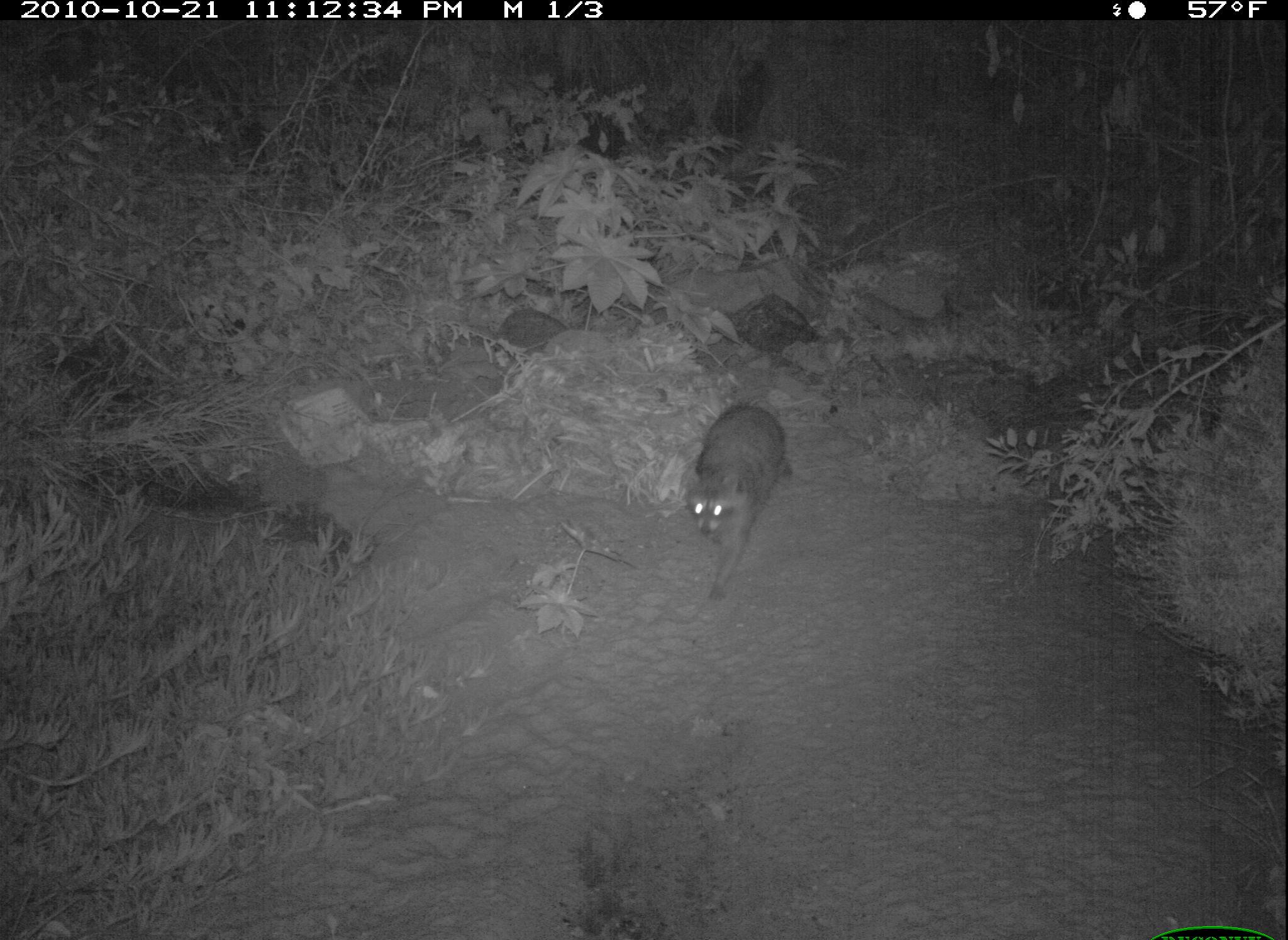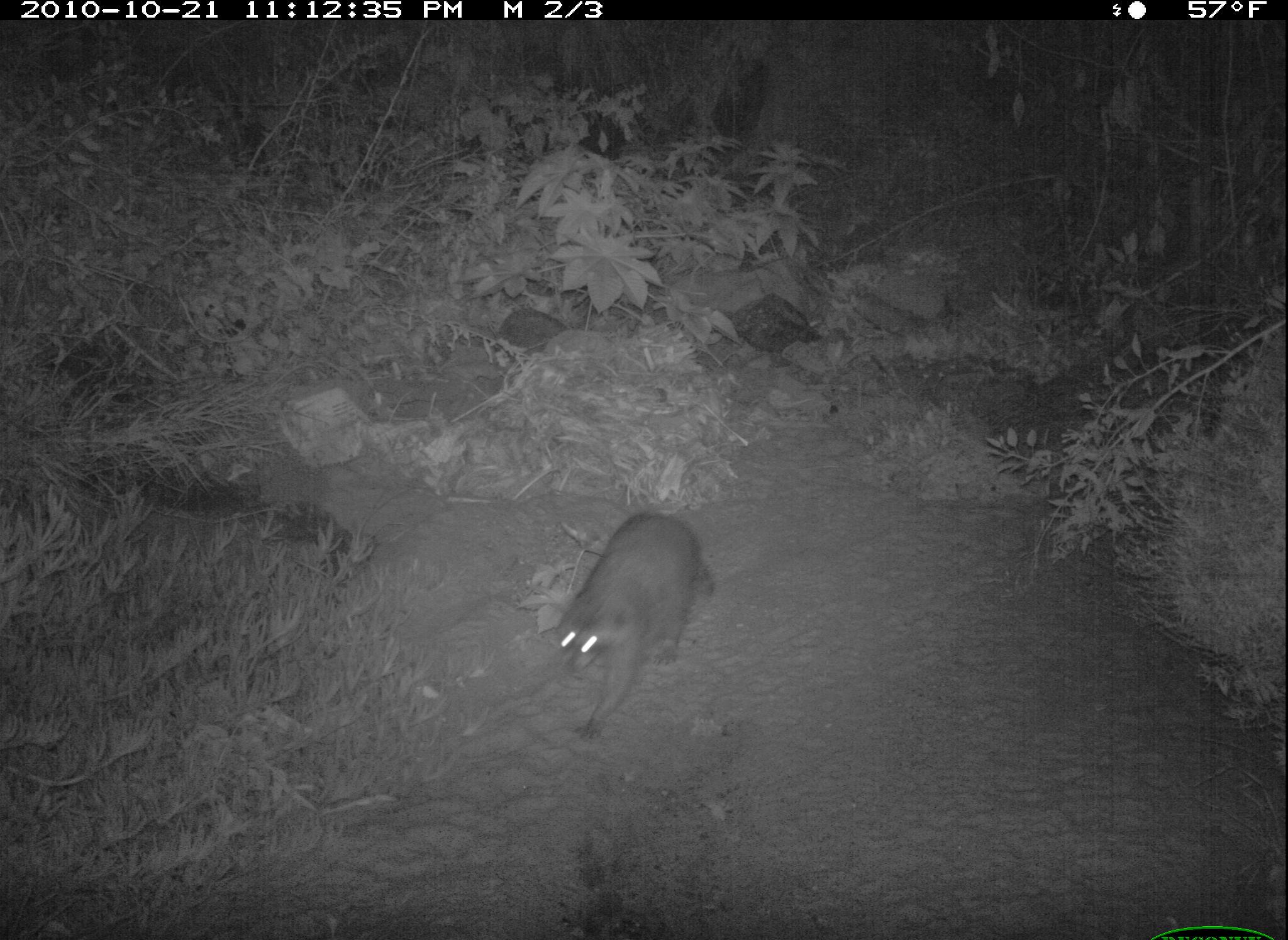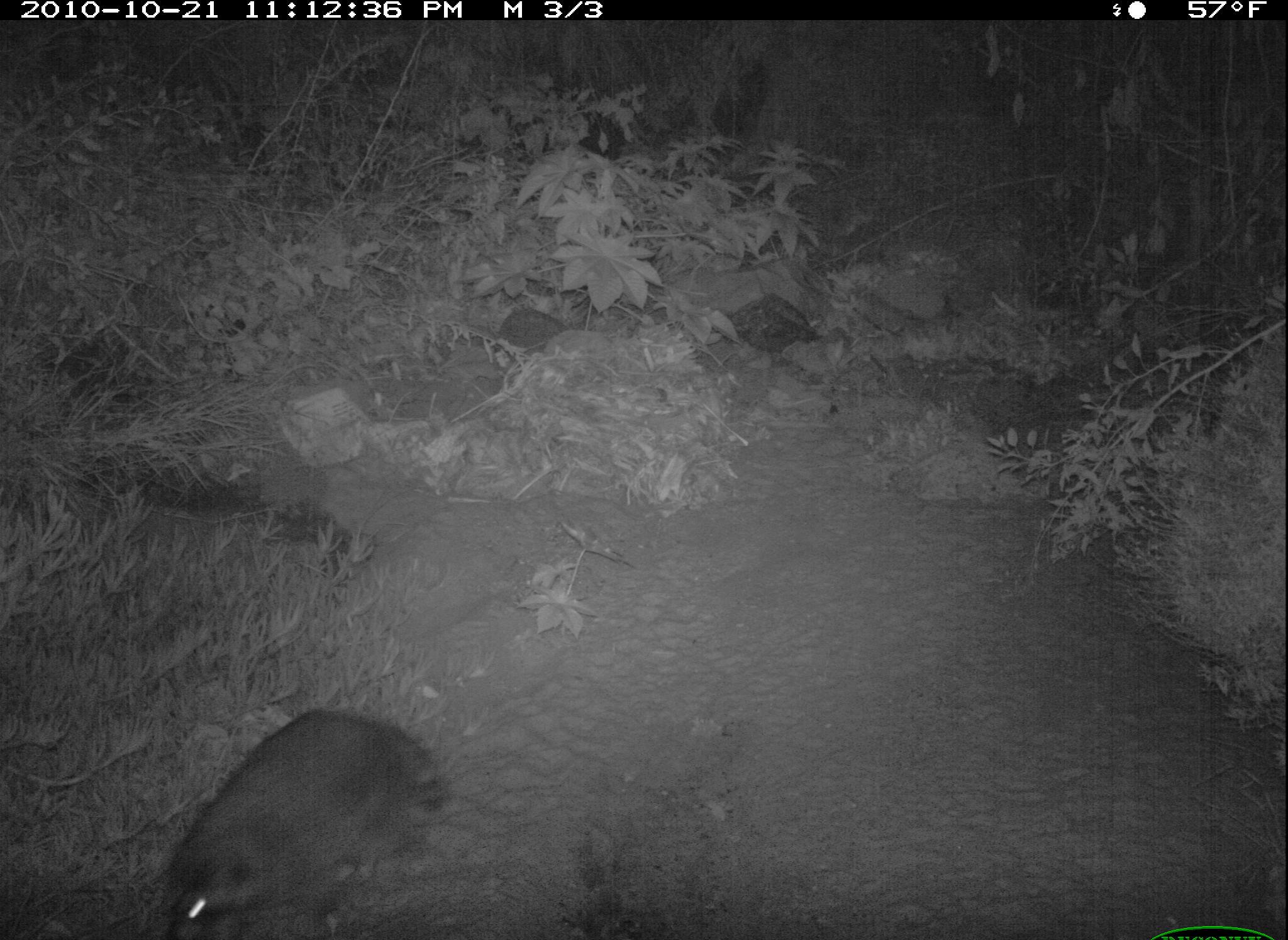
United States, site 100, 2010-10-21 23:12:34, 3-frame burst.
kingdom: Animalia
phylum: Chordata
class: Mammalia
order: Carnivora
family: Procyonidae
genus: Procyon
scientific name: Procyon lotor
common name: raccoon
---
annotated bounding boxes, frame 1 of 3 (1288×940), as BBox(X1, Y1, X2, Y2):
raccoon: BBox(684, 398, 795, 604)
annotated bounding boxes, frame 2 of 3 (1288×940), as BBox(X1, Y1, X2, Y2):
raccoon: BBox(504, 493, 750, 743)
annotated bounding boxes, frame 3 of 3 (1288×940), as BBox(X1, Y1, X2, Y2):
raccoon: BBox(151, 702, 456, 940)